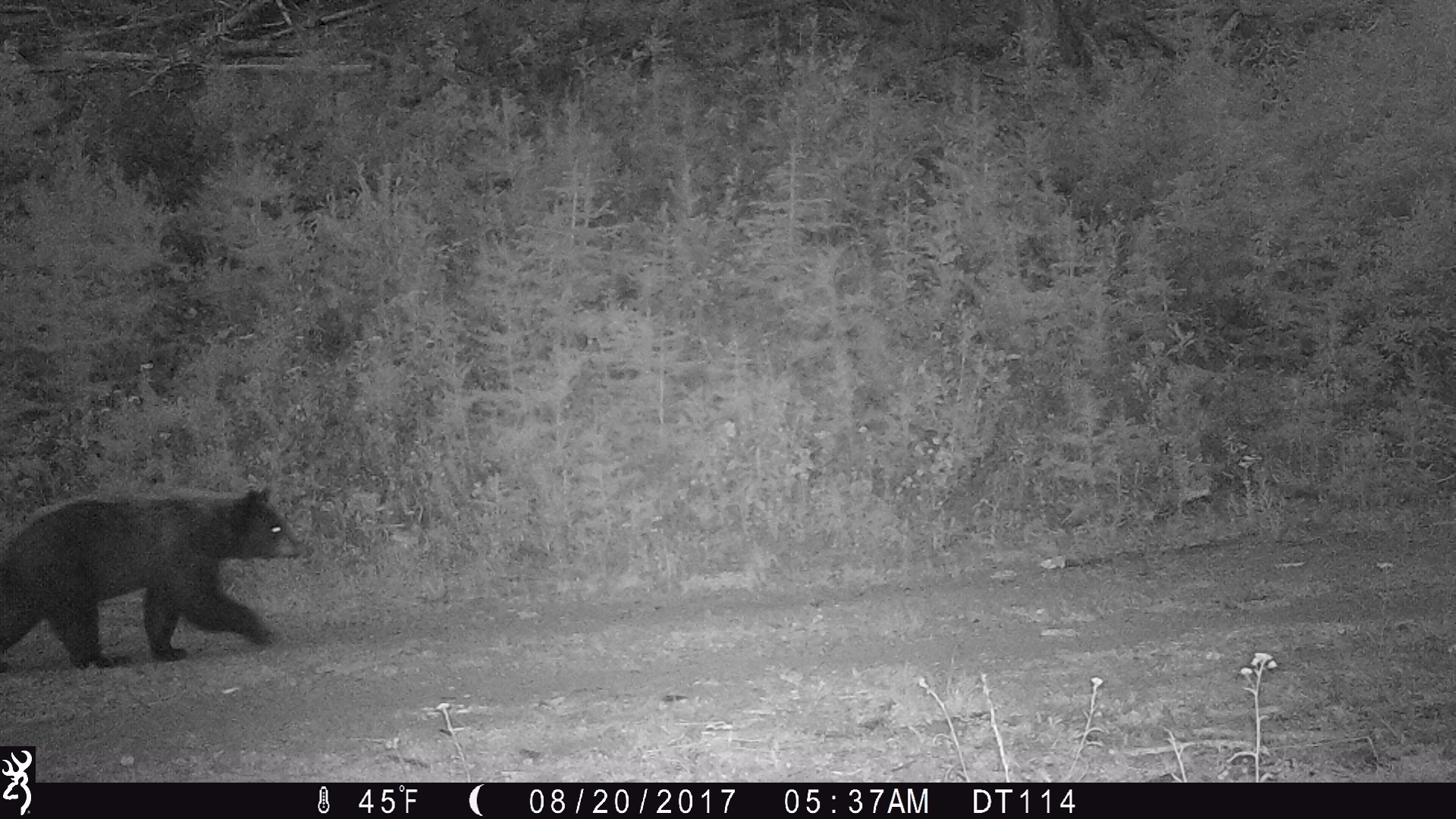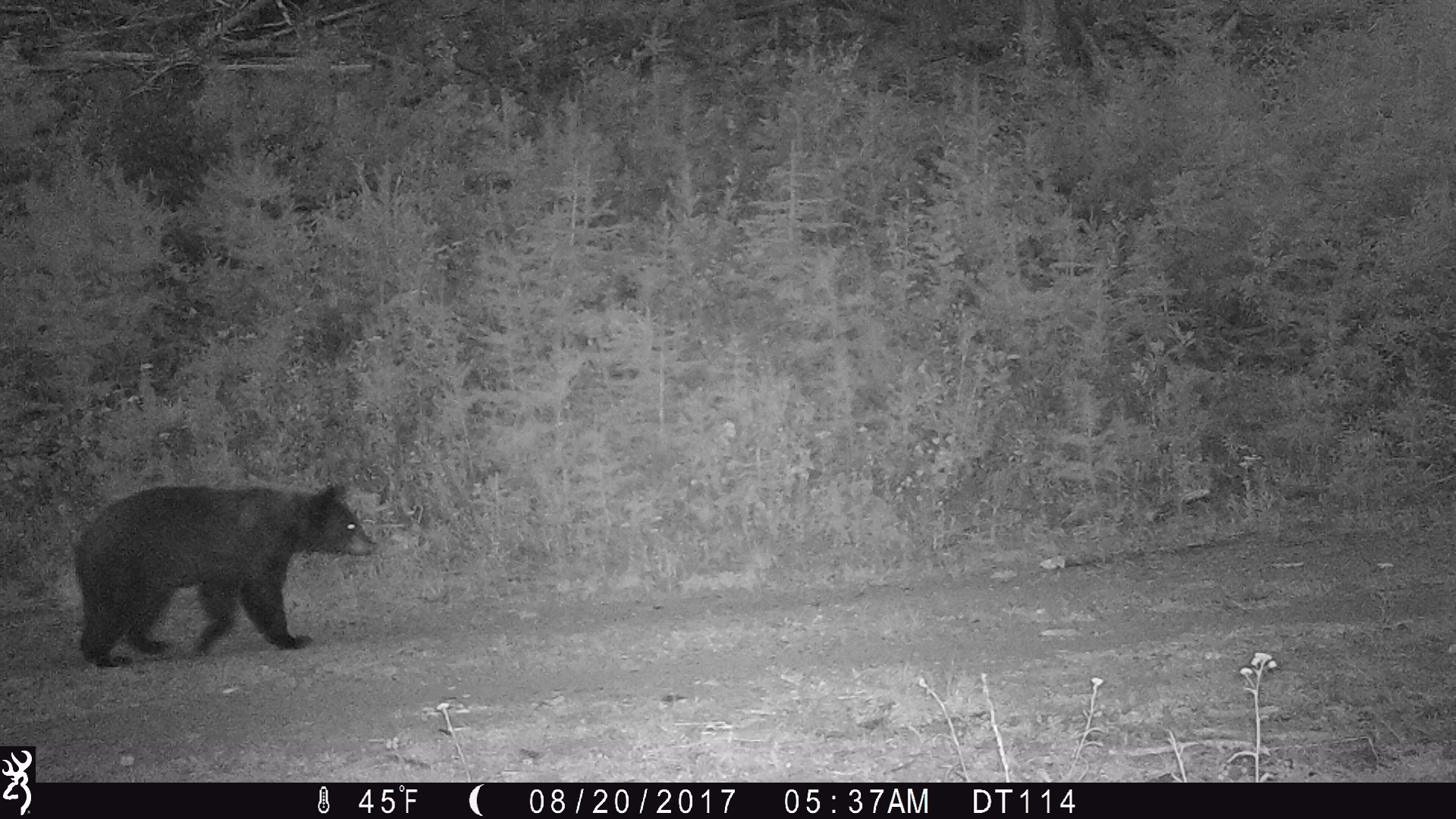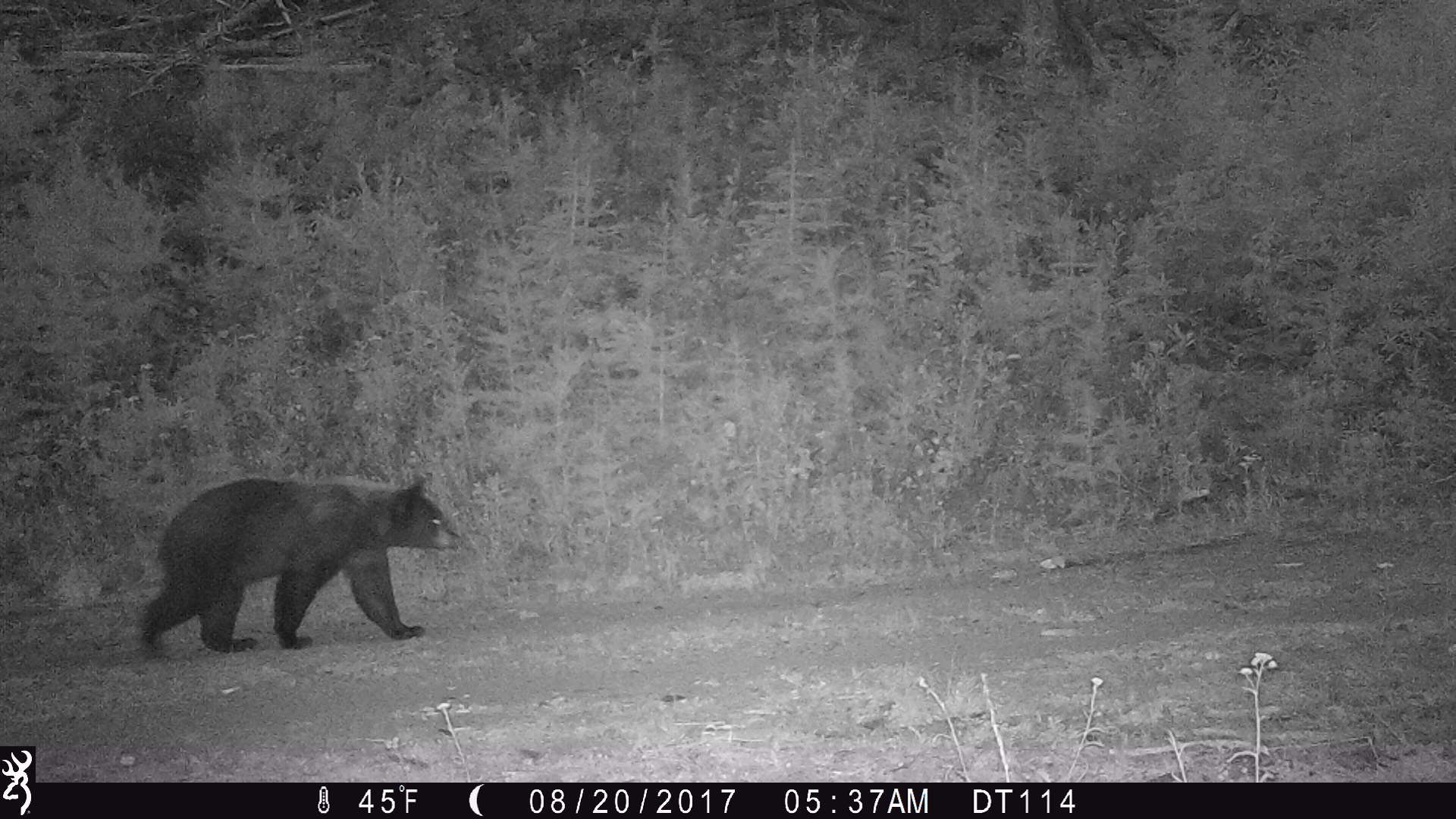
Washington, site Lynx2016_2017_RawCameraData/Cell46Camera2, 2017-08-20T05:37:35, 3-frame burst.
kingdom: Animalia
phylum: Chordata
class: Mammalia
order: Carnivora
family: Ursidae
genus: Ursus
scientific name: Ursus americanus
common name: american black bear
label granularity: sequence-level